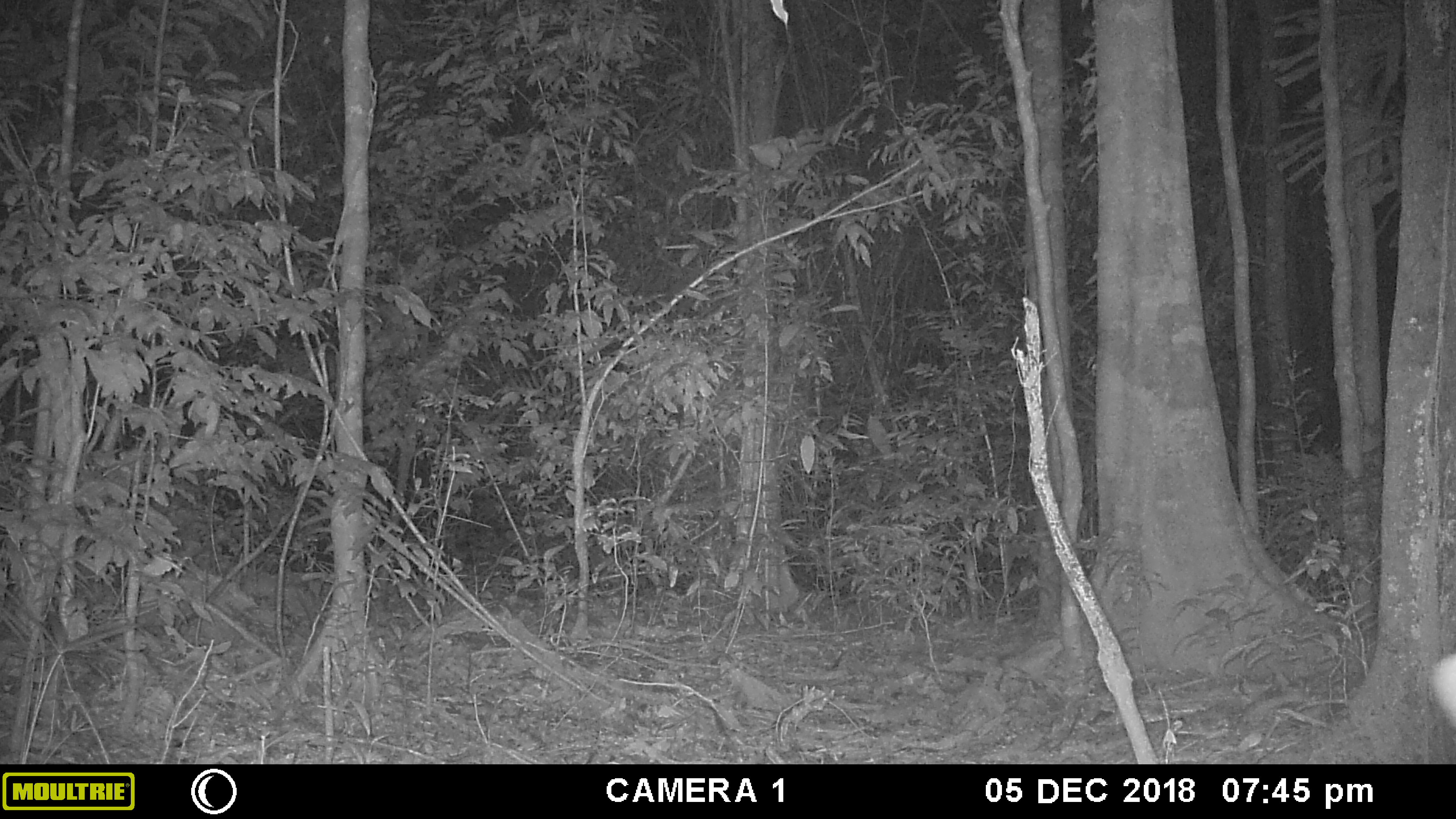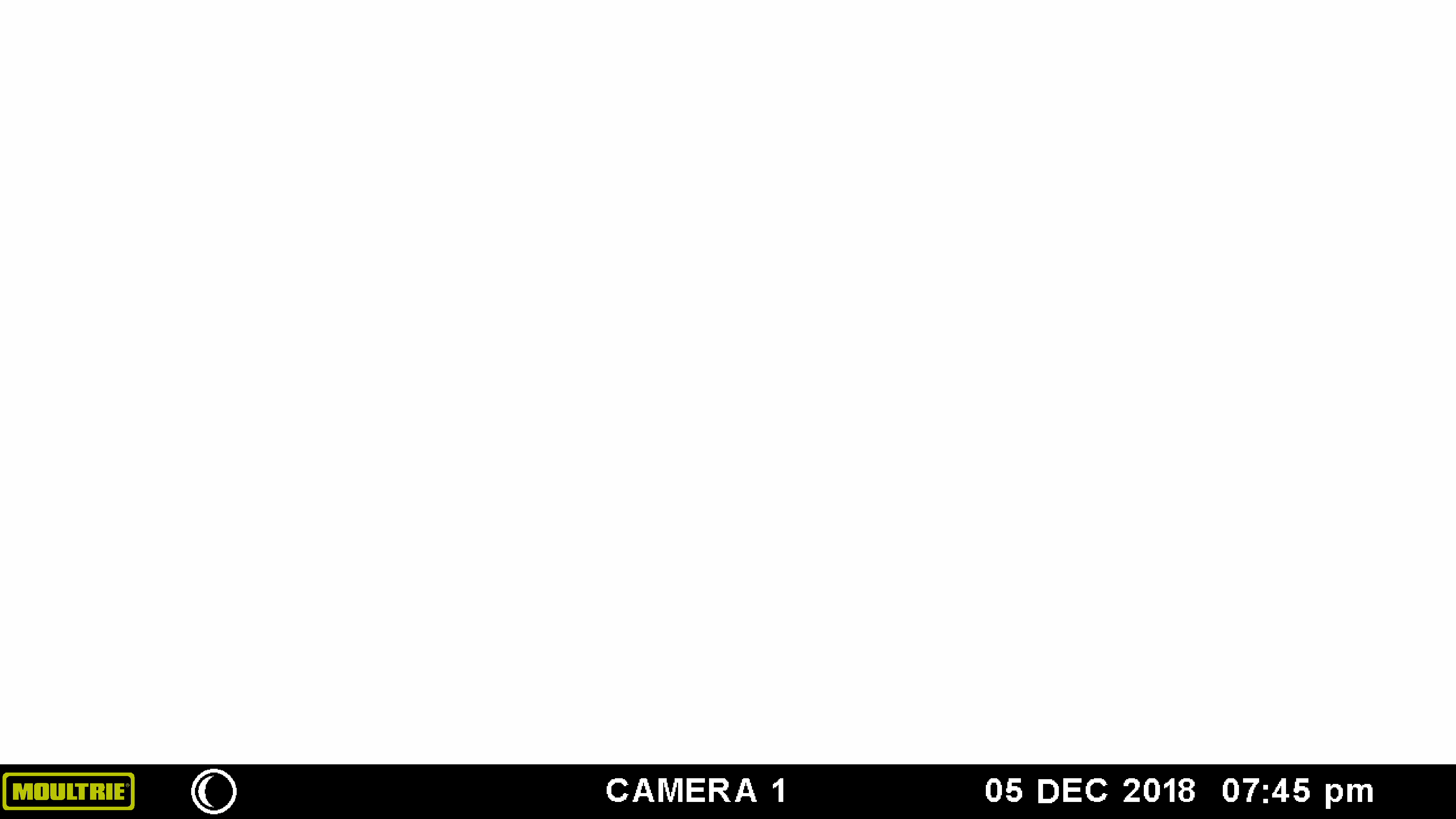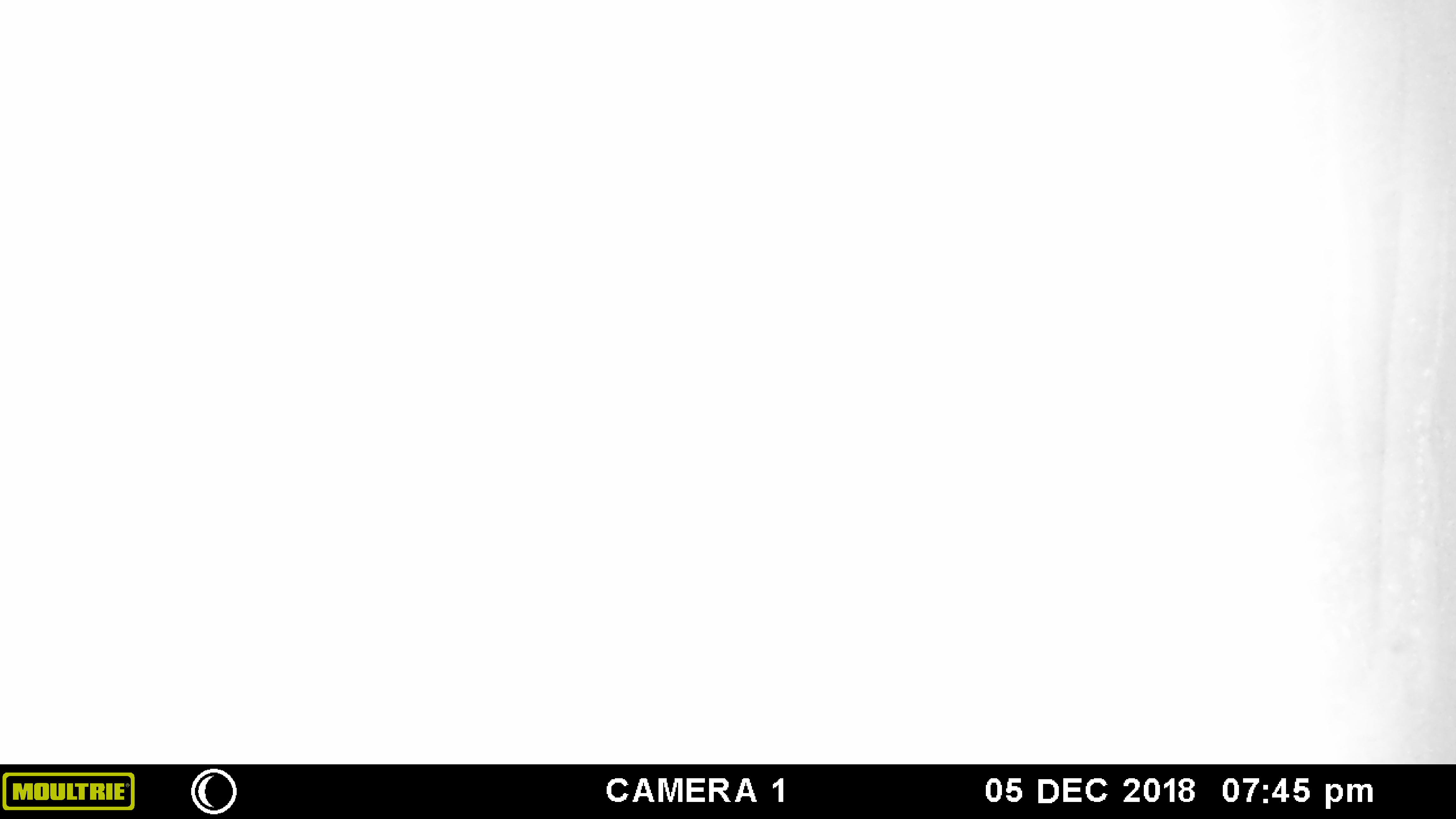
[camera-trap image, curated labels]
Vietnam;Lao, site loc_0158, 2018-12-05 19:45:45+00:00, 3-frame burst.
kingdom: Animalia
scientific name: Animalia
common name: animal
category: unidentified animal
Unidentified animal (animal) (Animalia). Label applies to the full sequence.